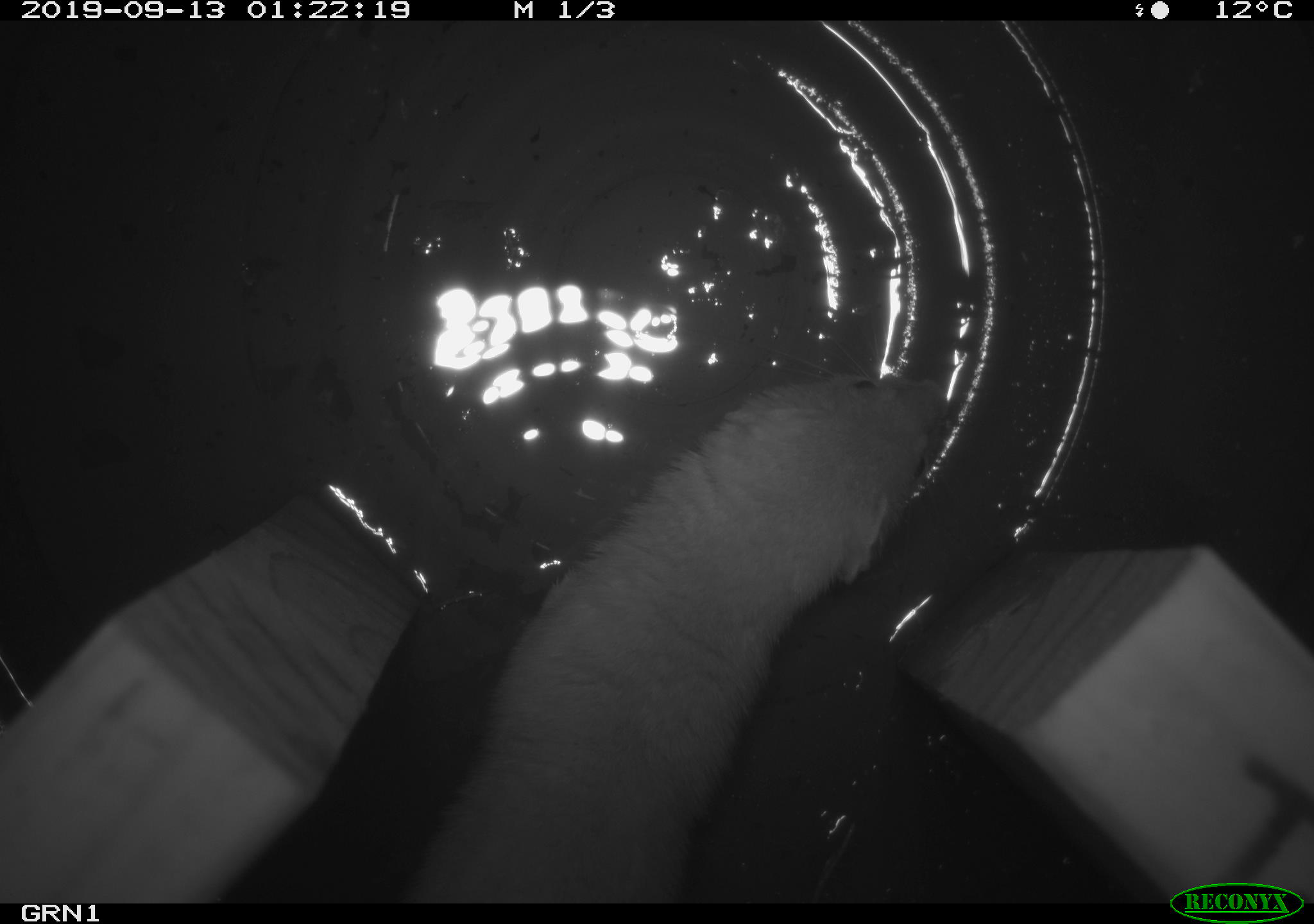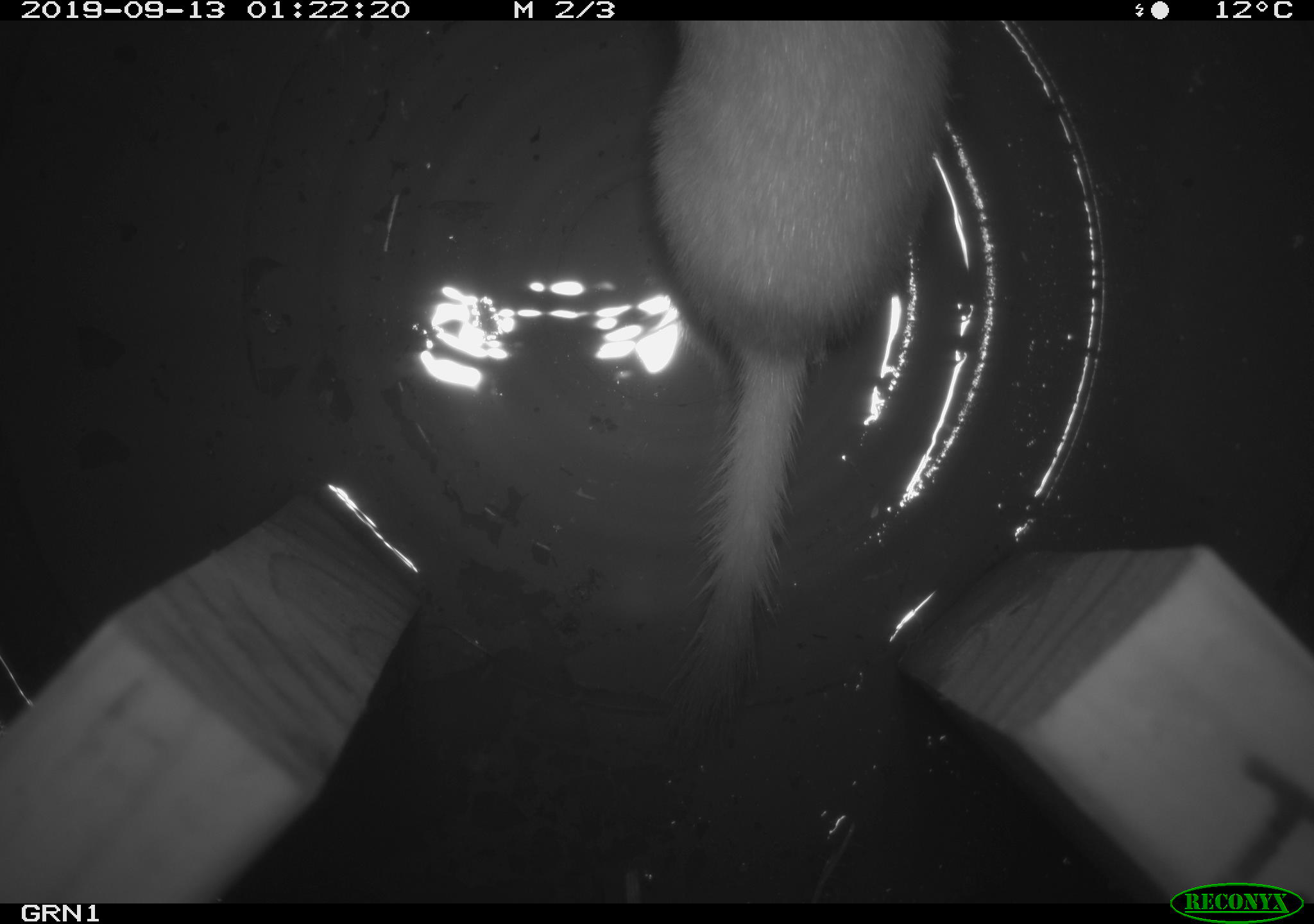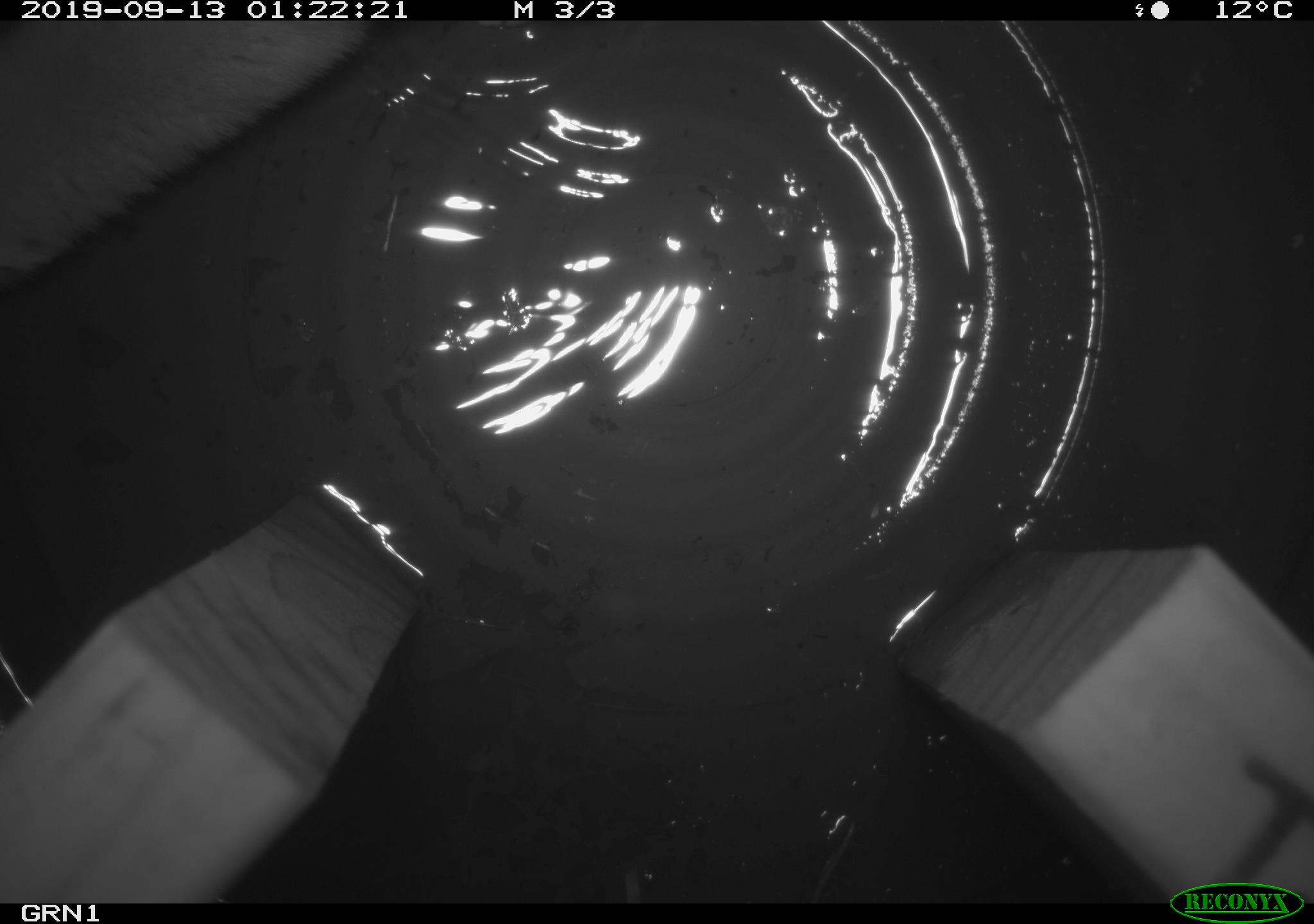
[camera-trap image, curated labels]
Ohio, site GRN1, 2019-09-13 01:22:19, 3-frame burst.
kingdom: Animalia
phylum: Chordata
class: Mammalia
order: Carnivora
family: Mustelidae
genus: Neogale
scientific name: Neogale frenata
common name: long-tailed weasel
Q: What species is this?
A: Long-tailed weasel (Neogale frenata).